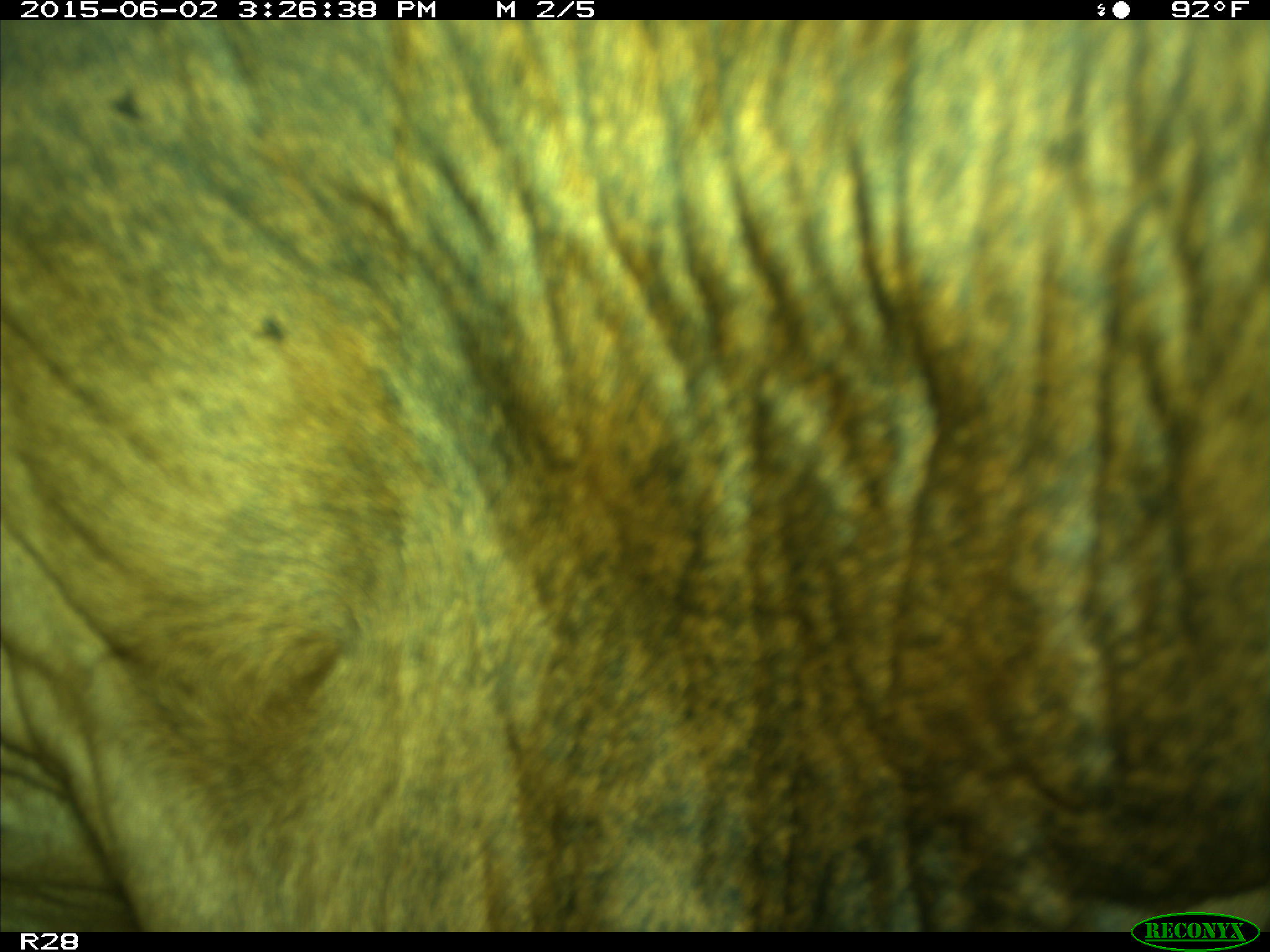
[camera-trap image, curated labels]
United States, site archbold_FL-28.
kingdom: Animalia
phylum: Chordata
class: Mammalia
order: Artiodactyla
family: Bovidae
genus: Bos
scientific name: Bos taurus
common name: domestic cow